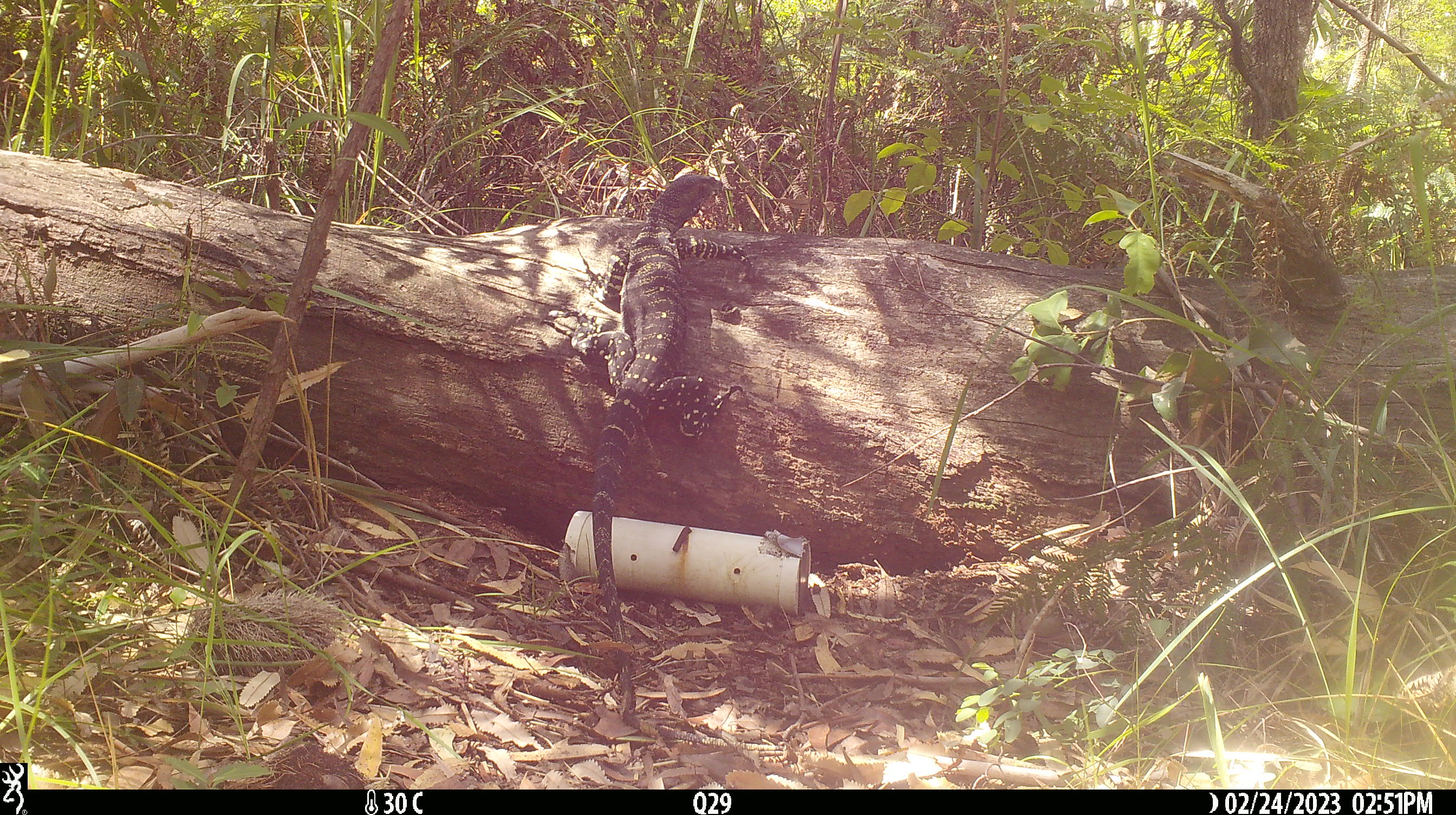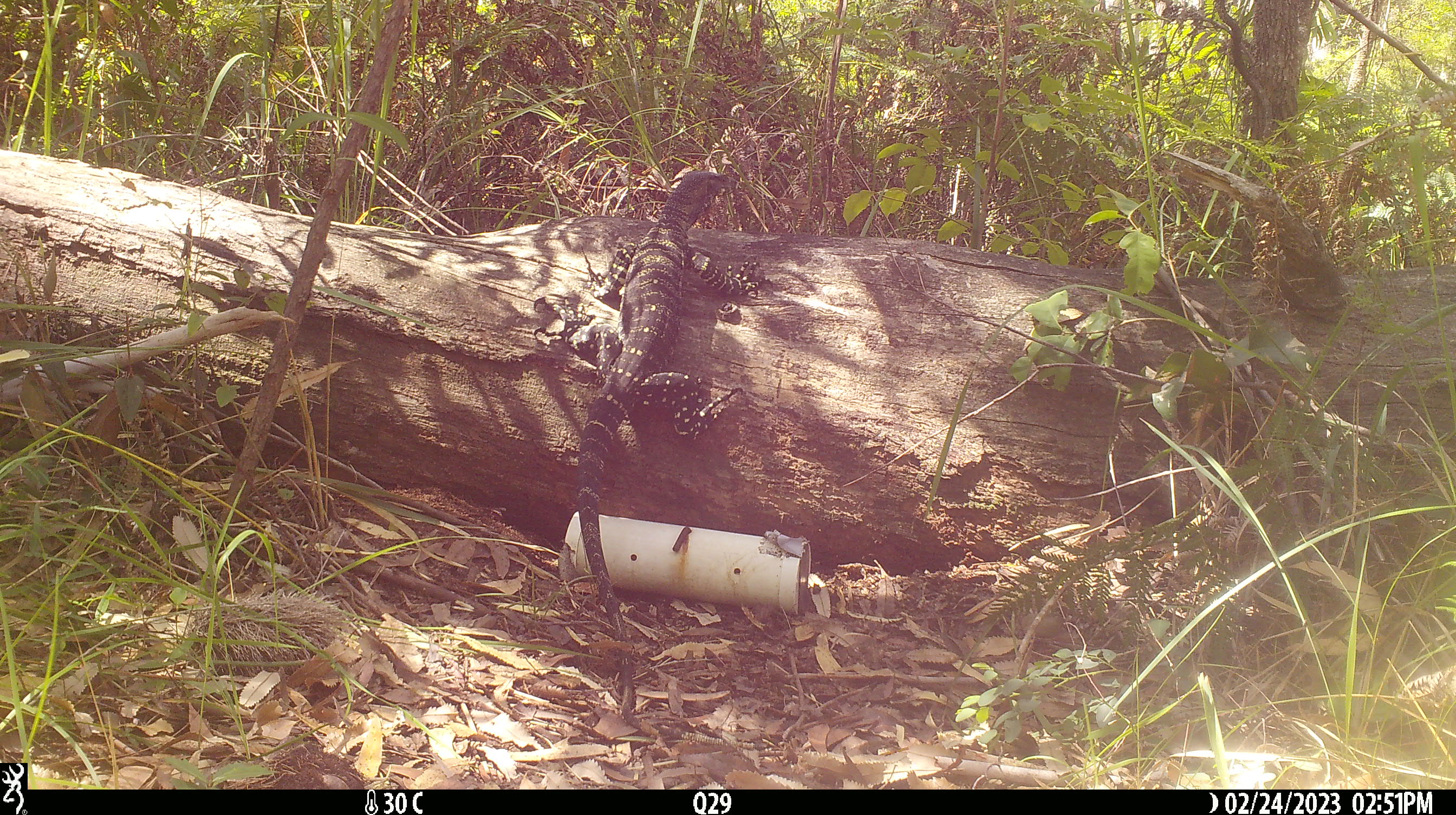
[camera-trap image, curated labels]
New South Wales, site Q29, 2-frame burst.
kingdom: Animalia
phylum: Chordata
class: Reptilia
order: Squamata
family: Varanidae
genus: Varanus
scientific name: Varanus varius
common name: lace monitor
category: goanna